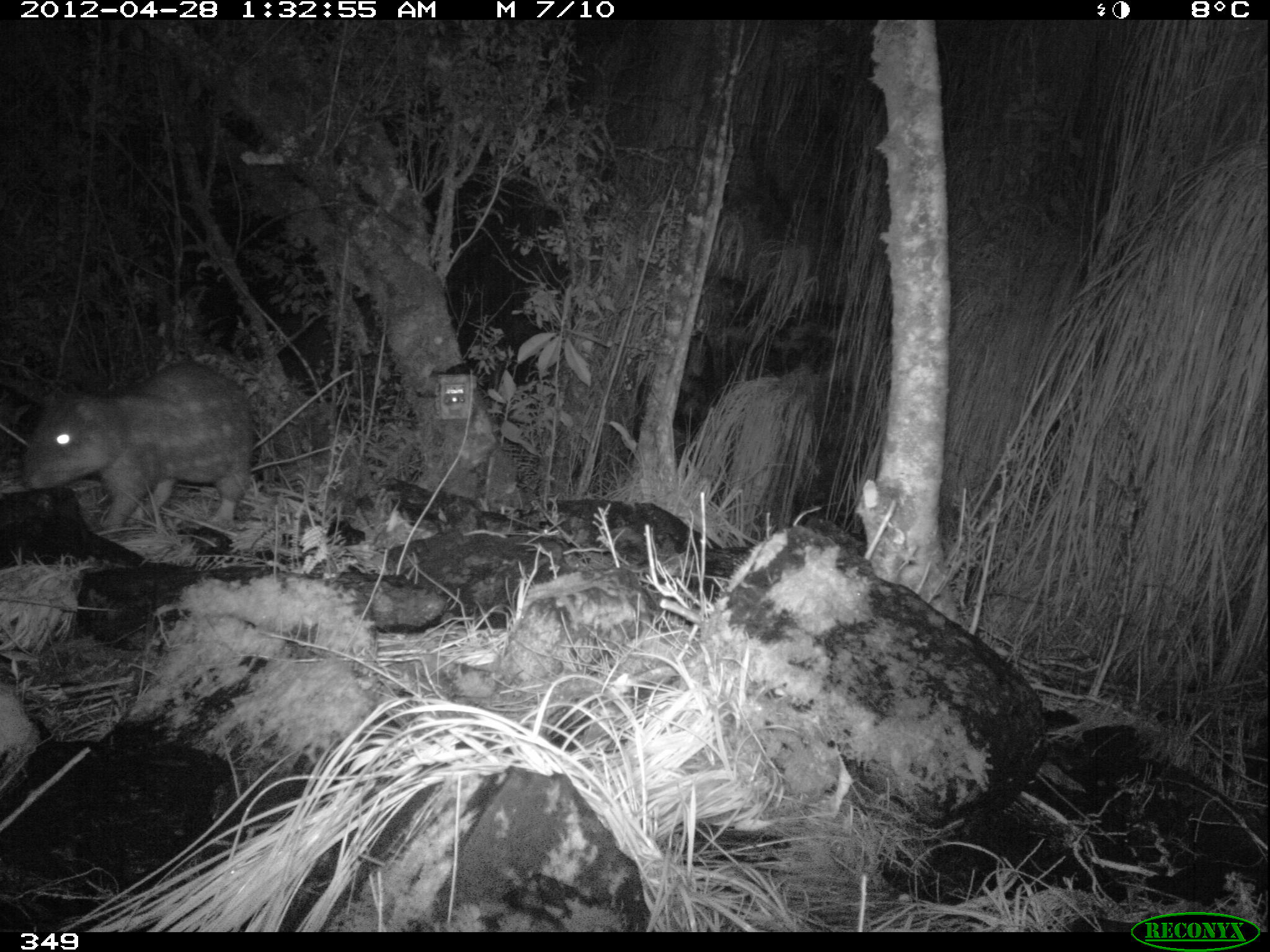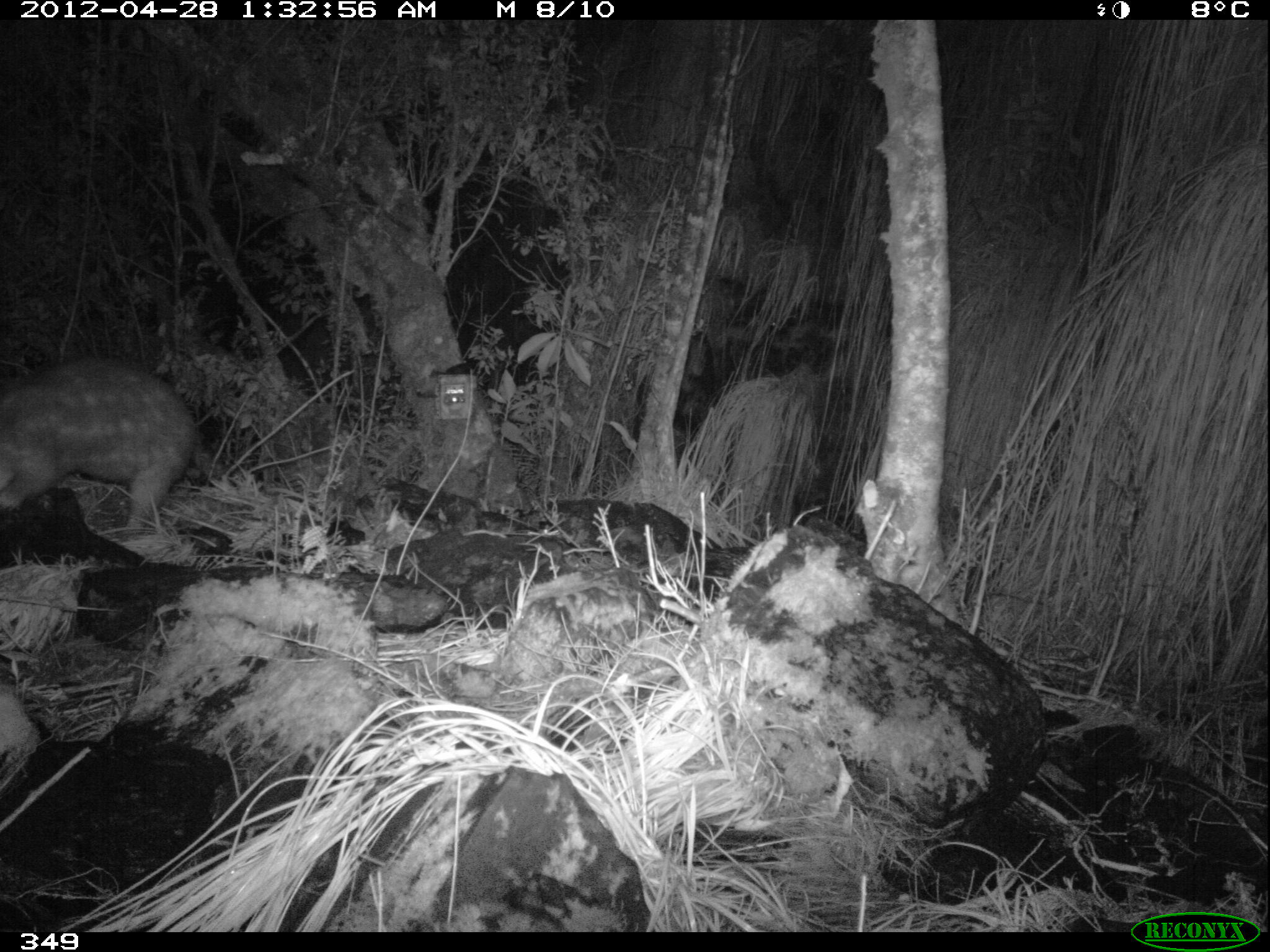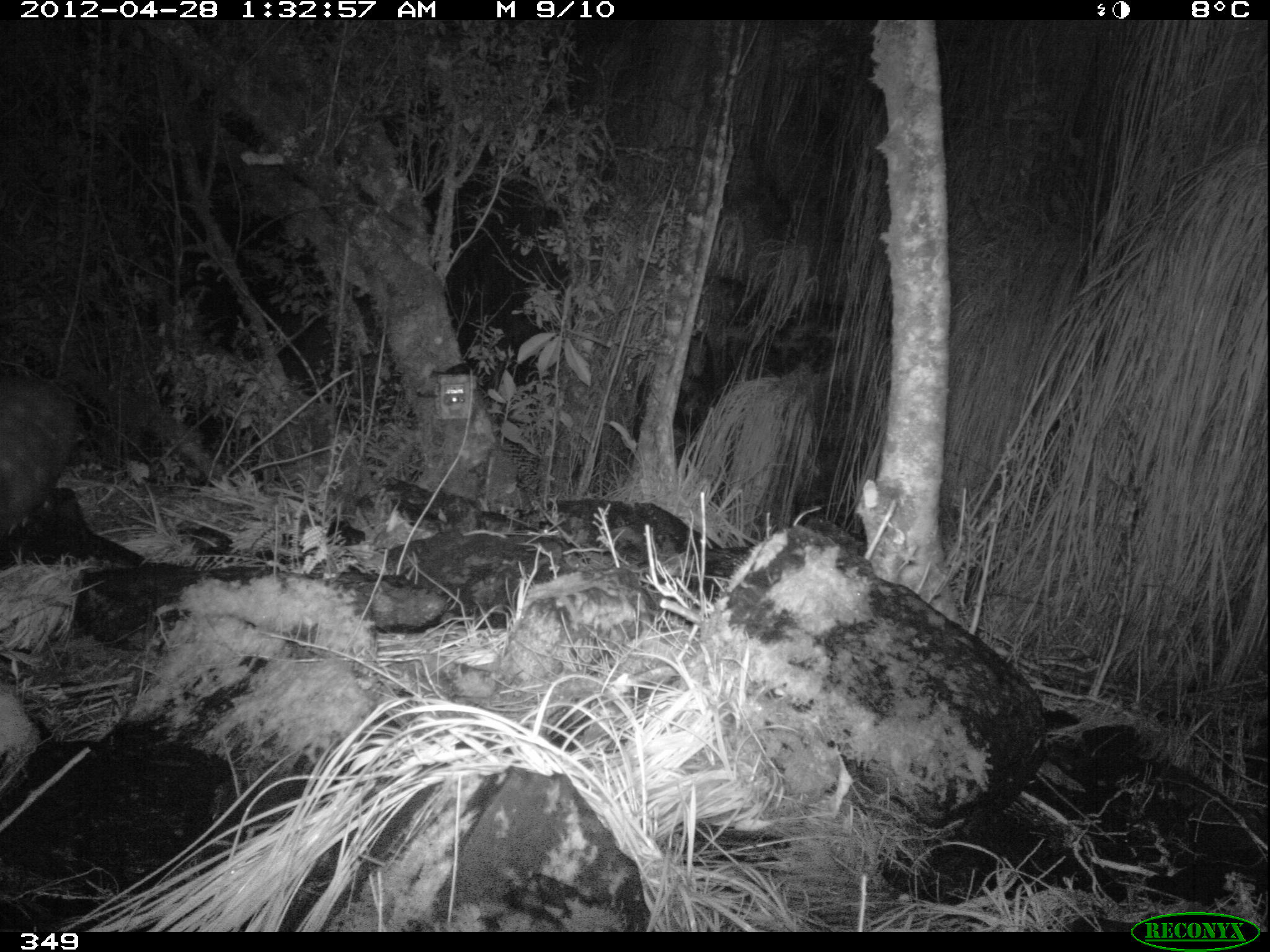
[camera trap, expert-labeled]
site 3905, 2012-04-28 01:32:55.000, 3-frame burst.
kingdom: Animalia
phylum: Chordata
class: Mammalia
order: Rodentia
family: Cuniculidae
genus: Cuniculus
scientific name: Cuniculus taczanowskii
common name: mountain paca